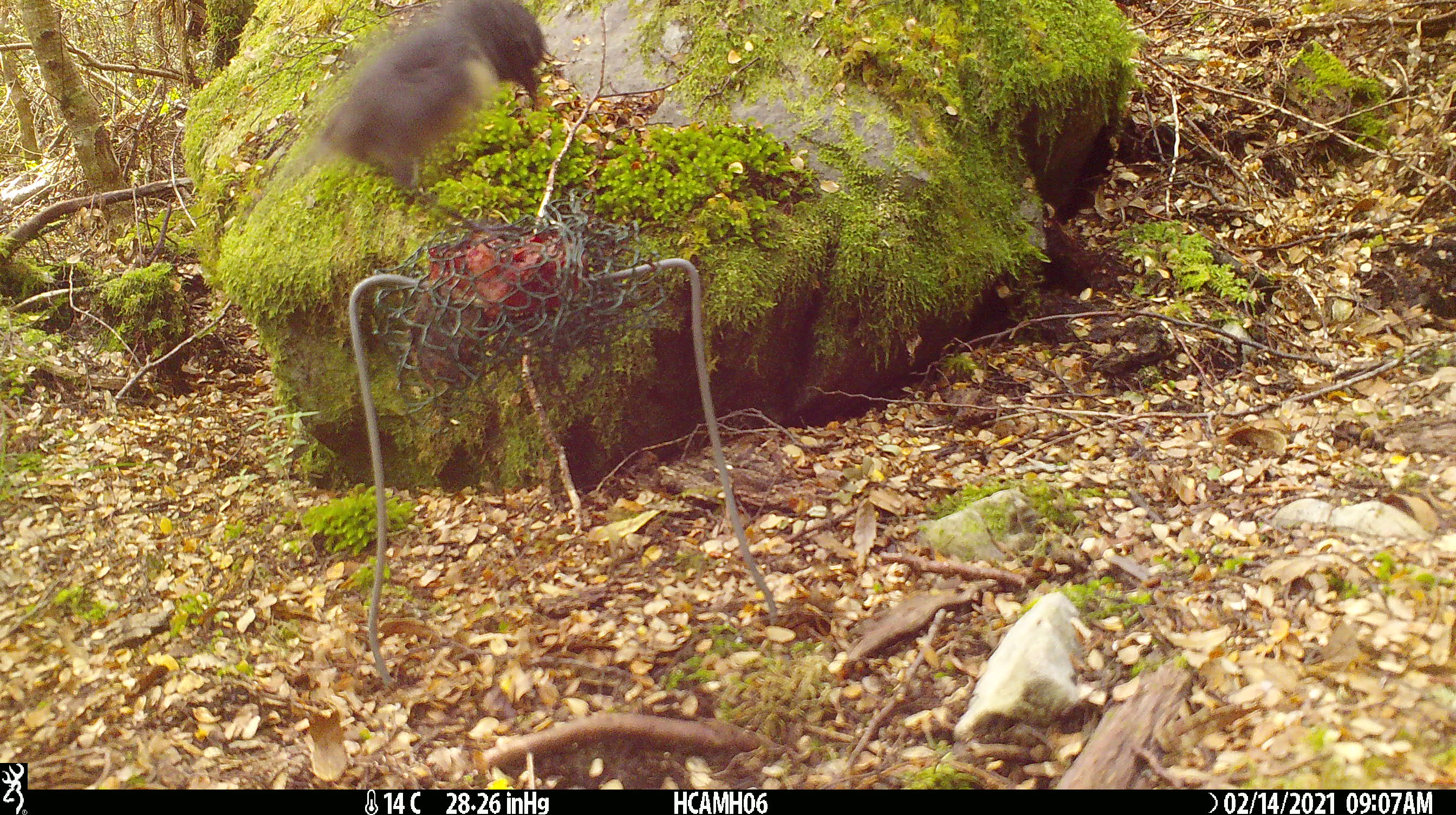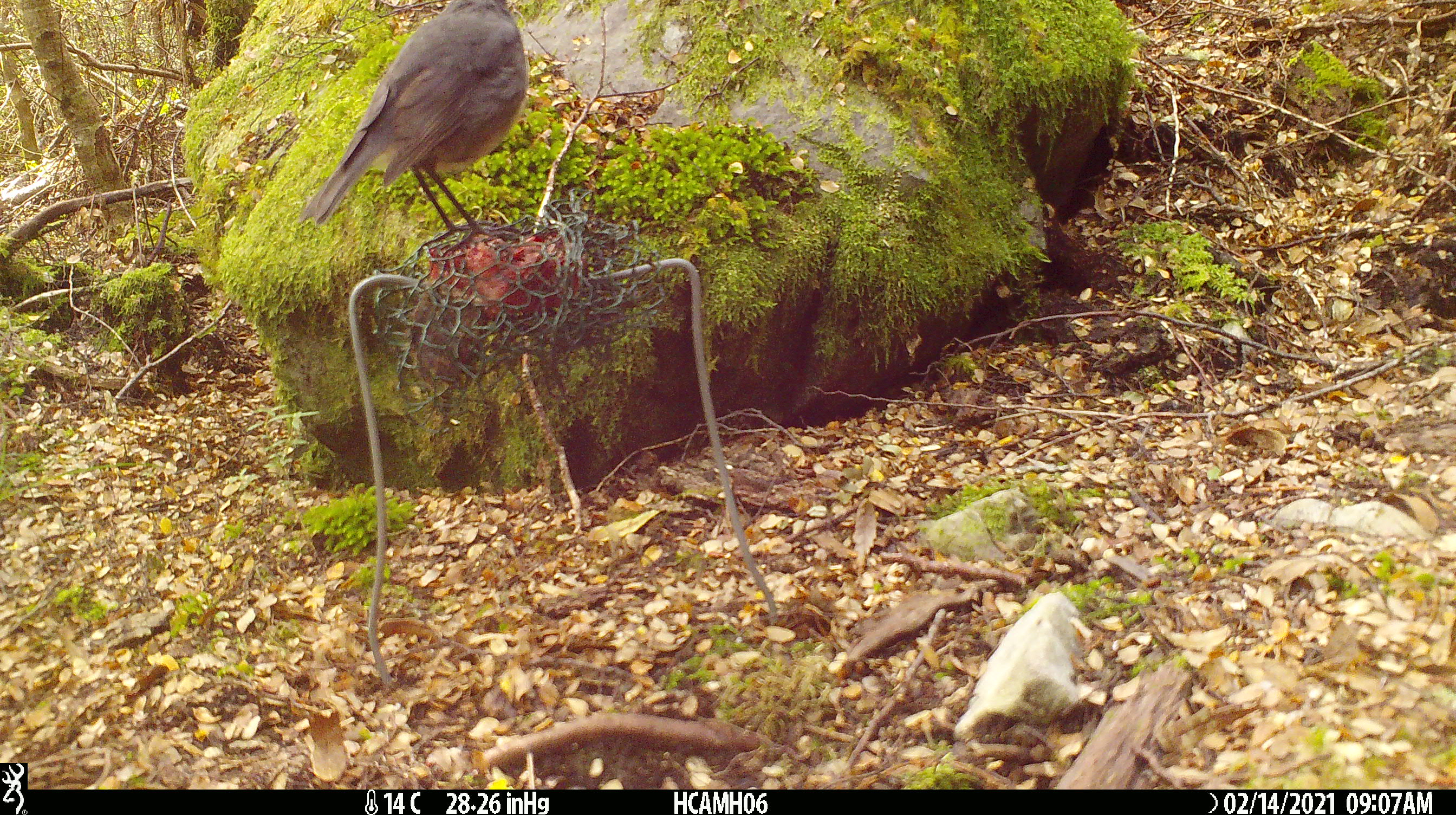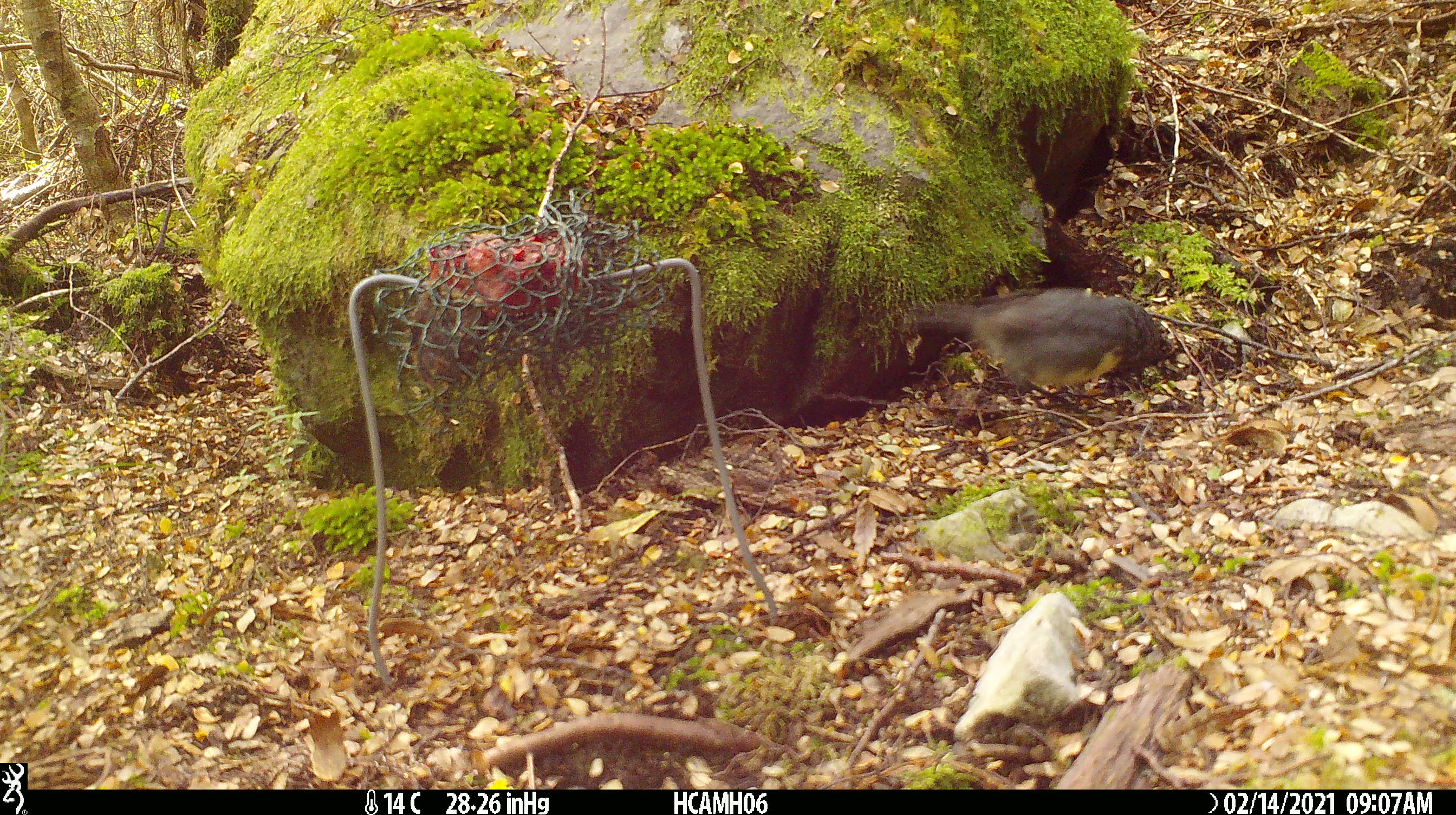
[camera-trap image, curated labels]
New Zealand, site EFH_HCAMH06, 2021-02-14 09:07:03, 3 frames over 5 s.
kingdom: Animalia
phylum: Chordata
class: Aves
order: Passeriformes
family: Petroicidae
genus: Petroica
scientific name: Petroica australis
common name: new zealand robin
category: robin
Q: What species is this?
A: Robin (new zealand robin) (Petroica australis).